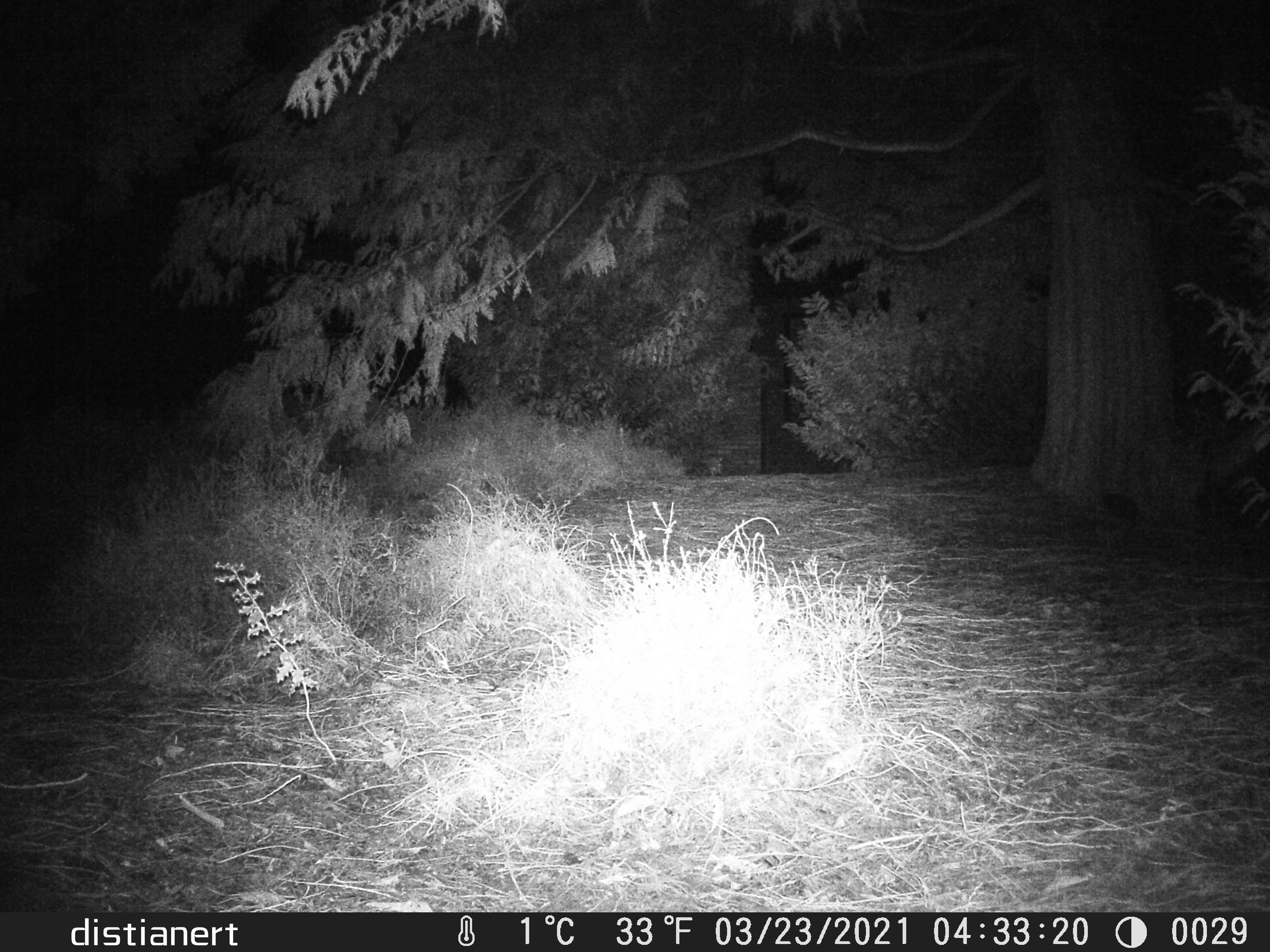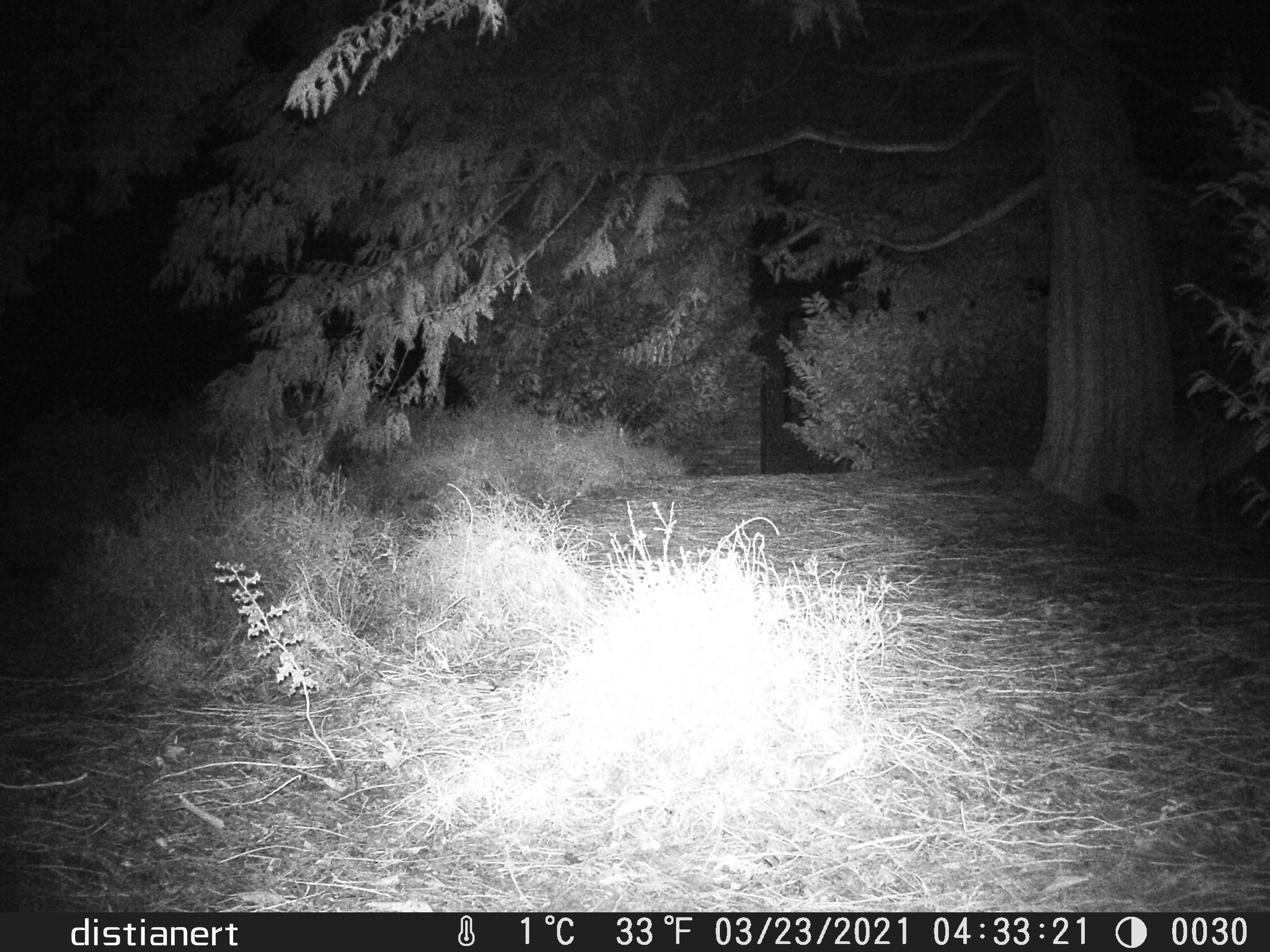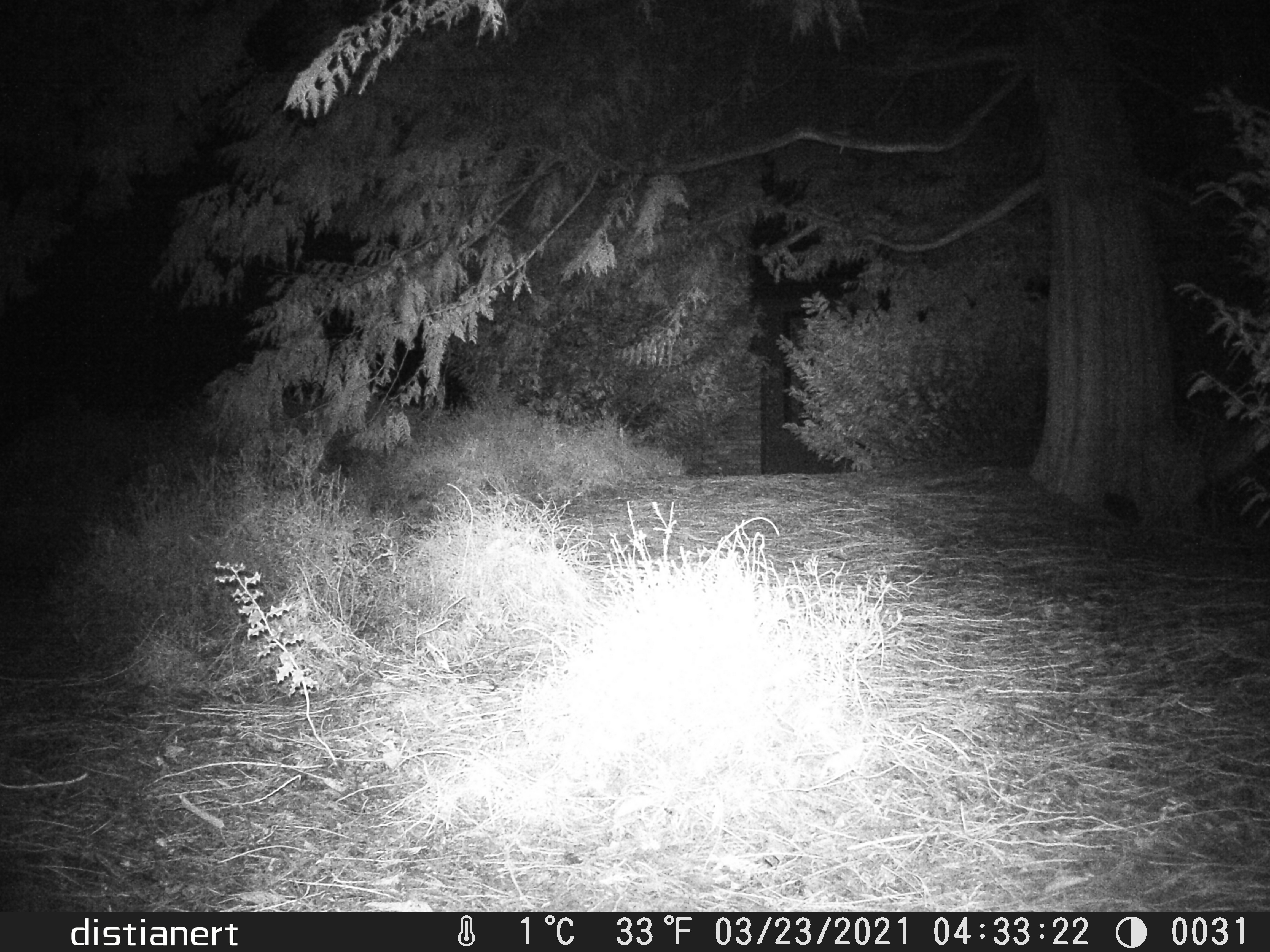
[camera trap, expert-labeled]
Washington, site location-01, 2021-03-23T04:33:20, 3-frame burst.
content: unidentified animal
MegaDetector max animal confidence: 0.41